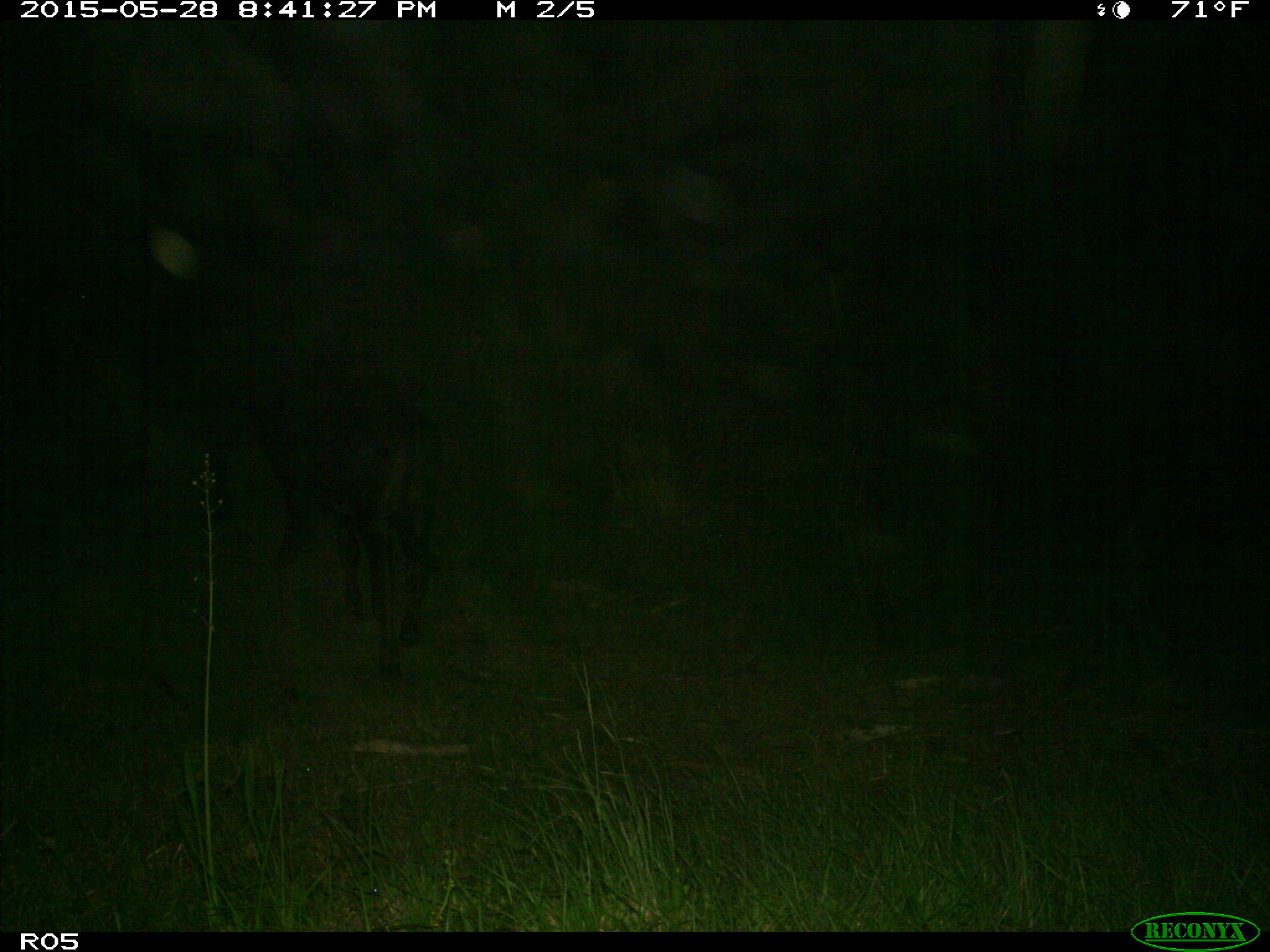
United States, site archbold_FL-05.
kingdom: Animalia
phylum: Chordata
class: Mammalia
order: Artiodactyla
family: Bovidae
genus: Bos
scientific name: Bos taurus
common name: domestic cow